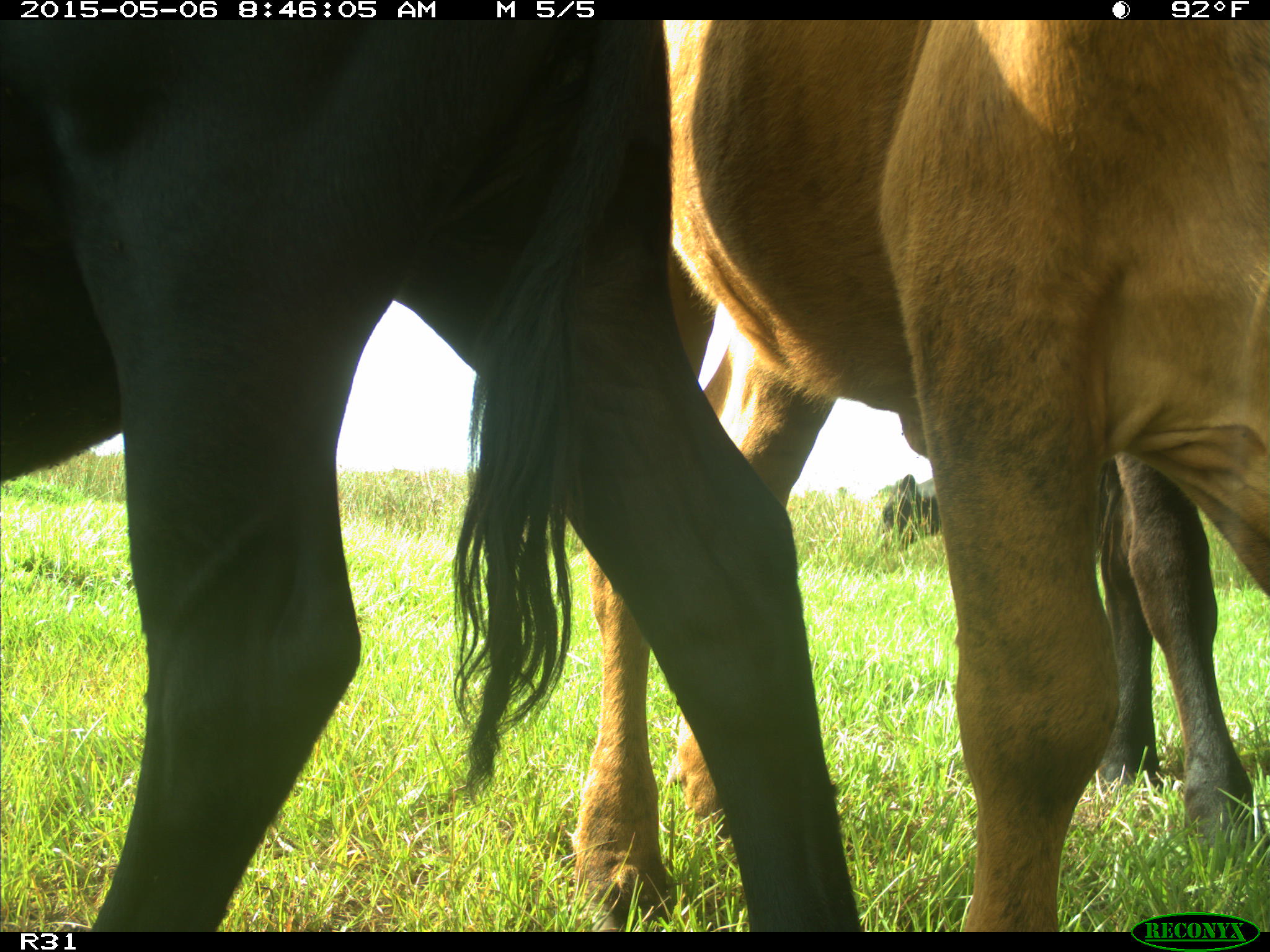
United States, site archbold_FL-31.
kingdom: Animalia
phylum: Chordata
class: Mammalia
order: Artiodactyla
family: Bovidae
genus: Bos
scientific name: Bos taurus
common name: domestic cow